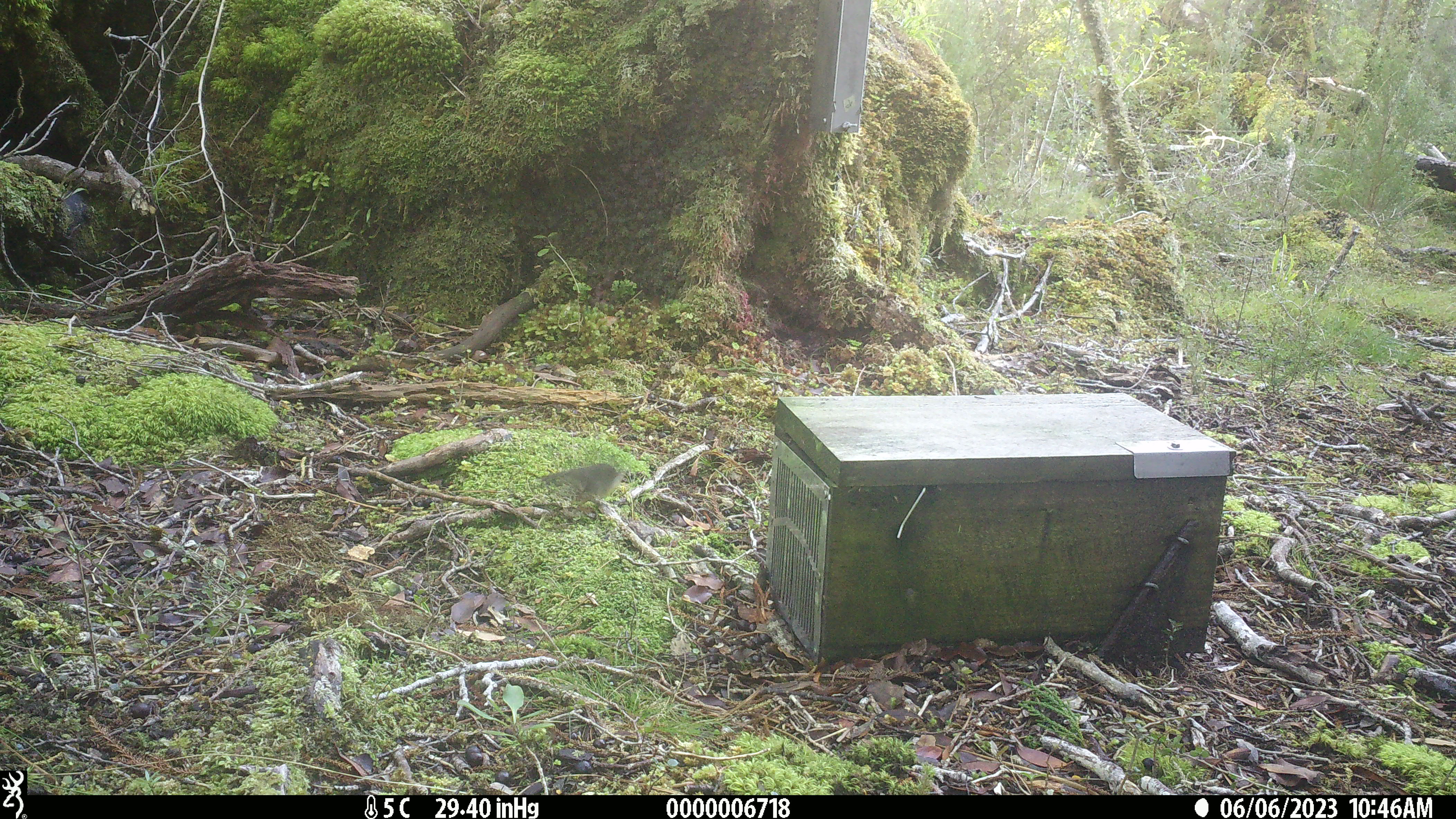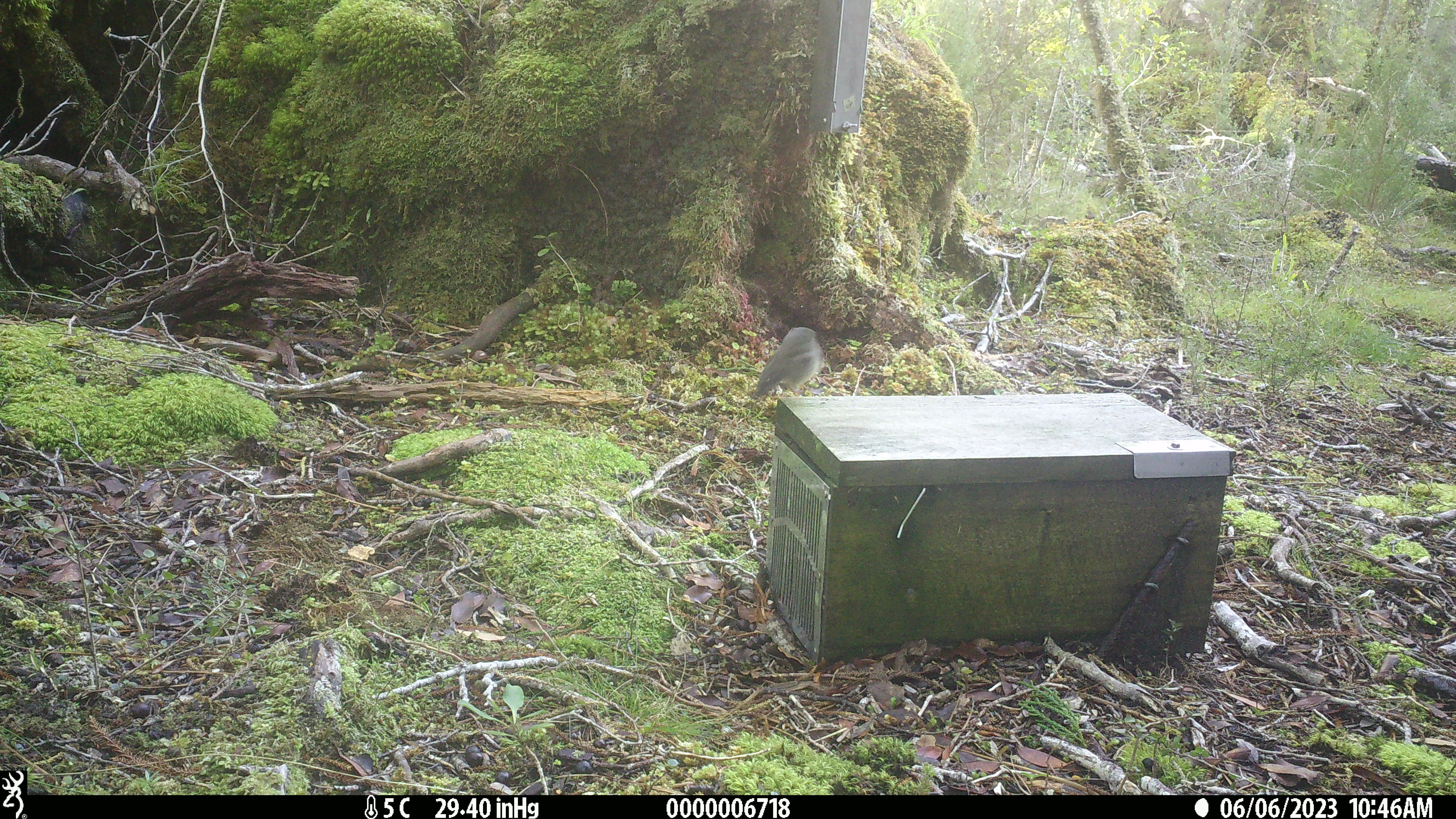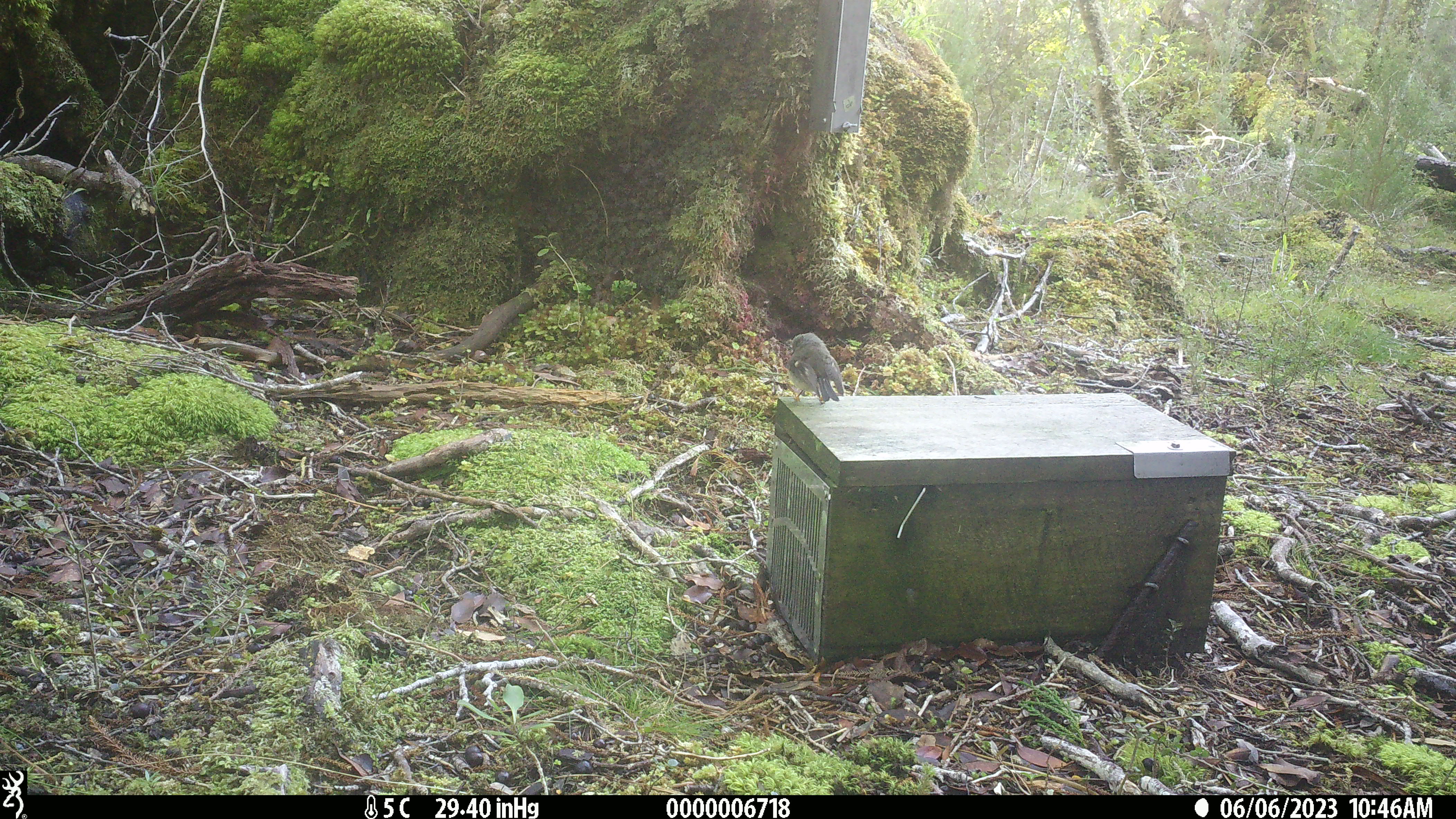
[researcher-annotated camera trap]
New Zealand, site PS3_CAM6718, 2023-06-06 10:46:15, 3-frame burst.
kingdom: Animalia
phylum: Chordata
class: Aves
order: Passeriformes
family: Petroicidae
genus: Petroica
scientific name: Petroica macrocephala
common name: tomtit